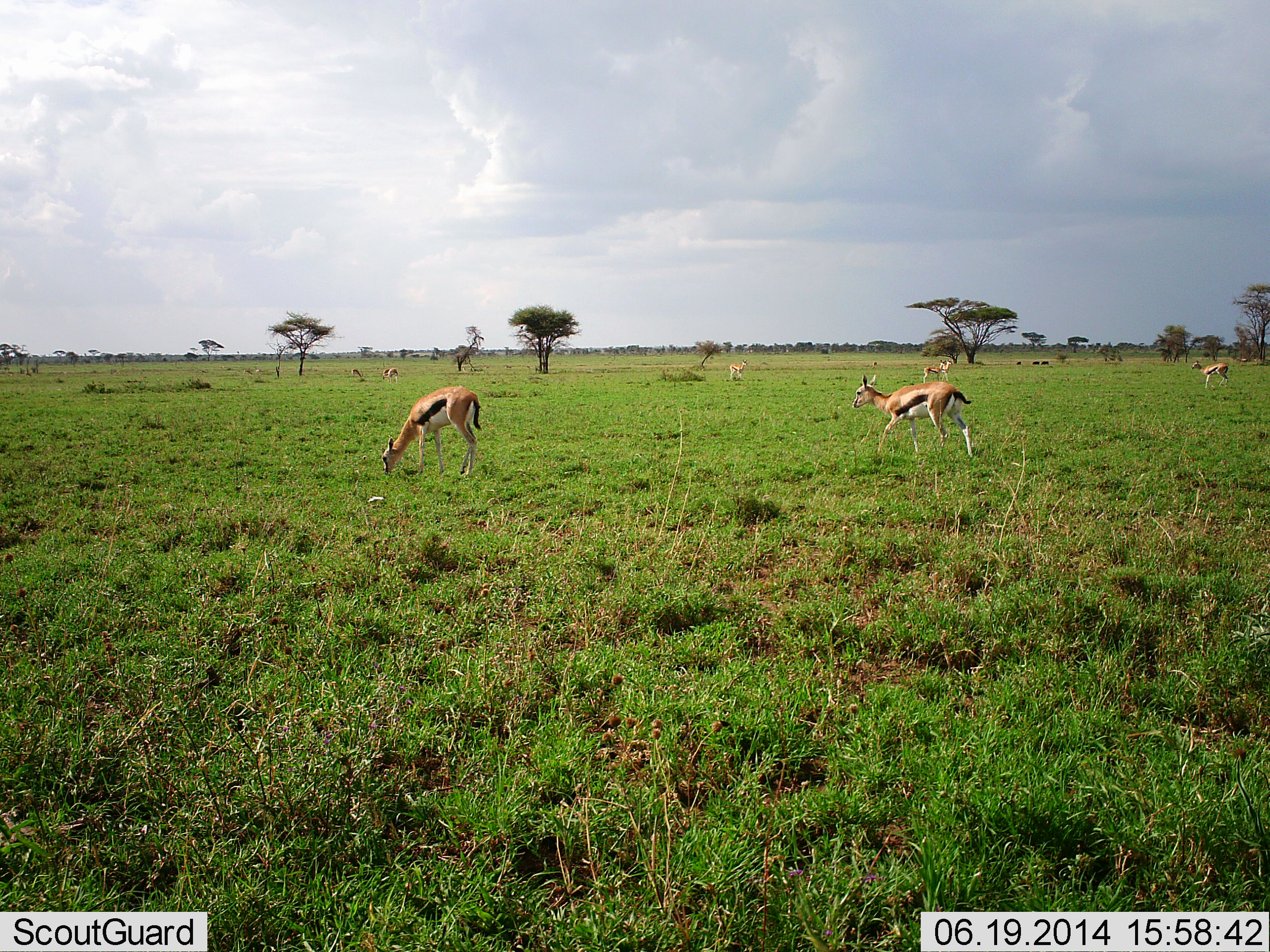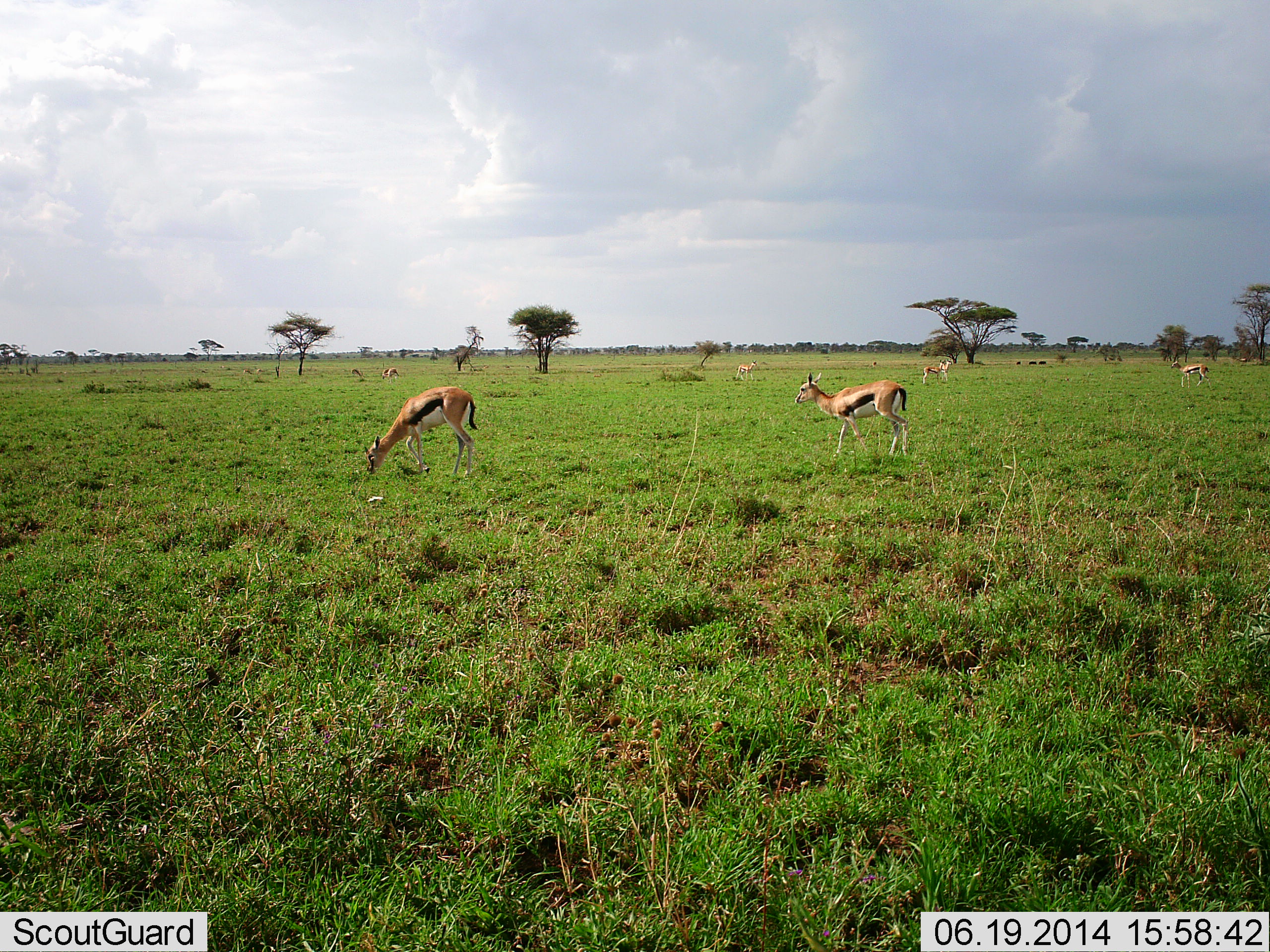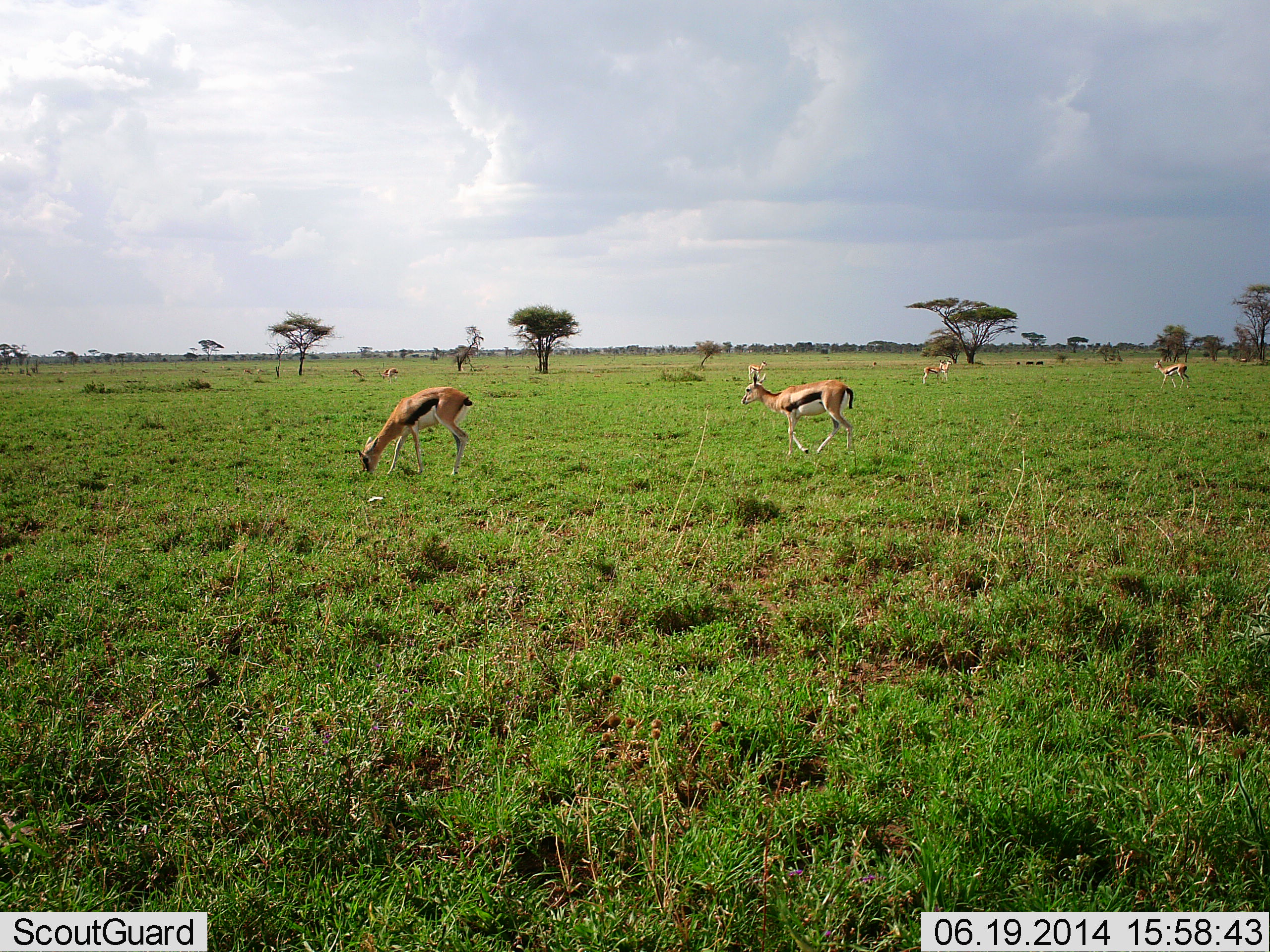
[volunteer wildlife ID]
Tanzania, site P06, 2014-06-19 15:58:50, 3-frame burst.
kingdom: Animalia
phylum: Chordata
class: Mammalia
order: Artiodactyla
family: Bovidae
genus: Eudorcas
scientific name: Eudorcas thomsonii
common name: thomson's gazelle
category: gazellethomsons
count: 7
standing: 60%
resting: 2%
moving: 65%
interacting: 0%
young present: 0%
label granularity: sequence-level